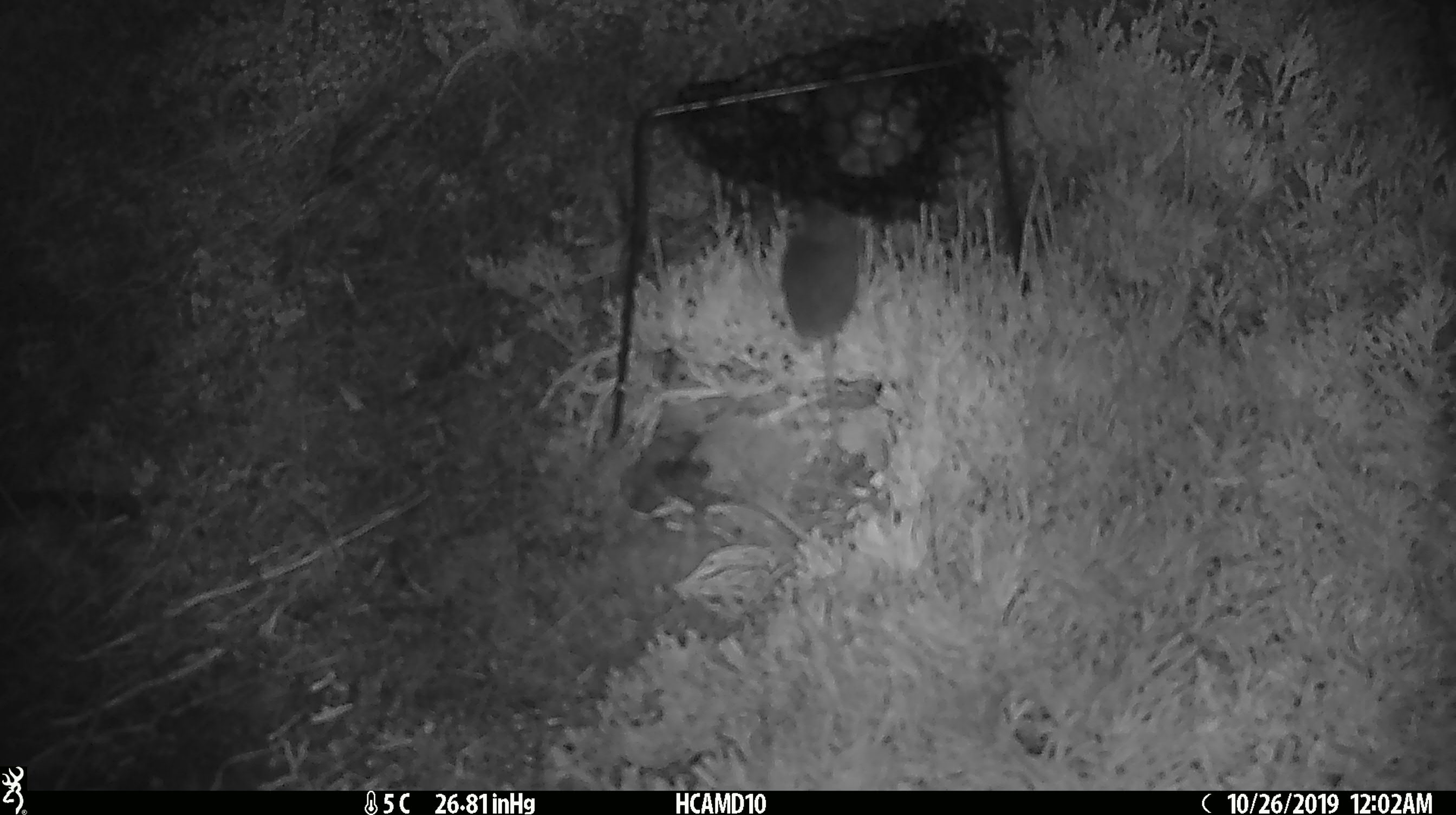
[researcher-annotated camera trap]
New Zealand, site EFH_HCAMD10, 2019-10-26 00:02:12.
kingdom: Animalia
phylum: Chordata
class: Mammalia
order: Rodentia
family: Muridae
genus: Mus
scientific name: Mus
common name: mouse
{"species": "mouse (Mus)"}